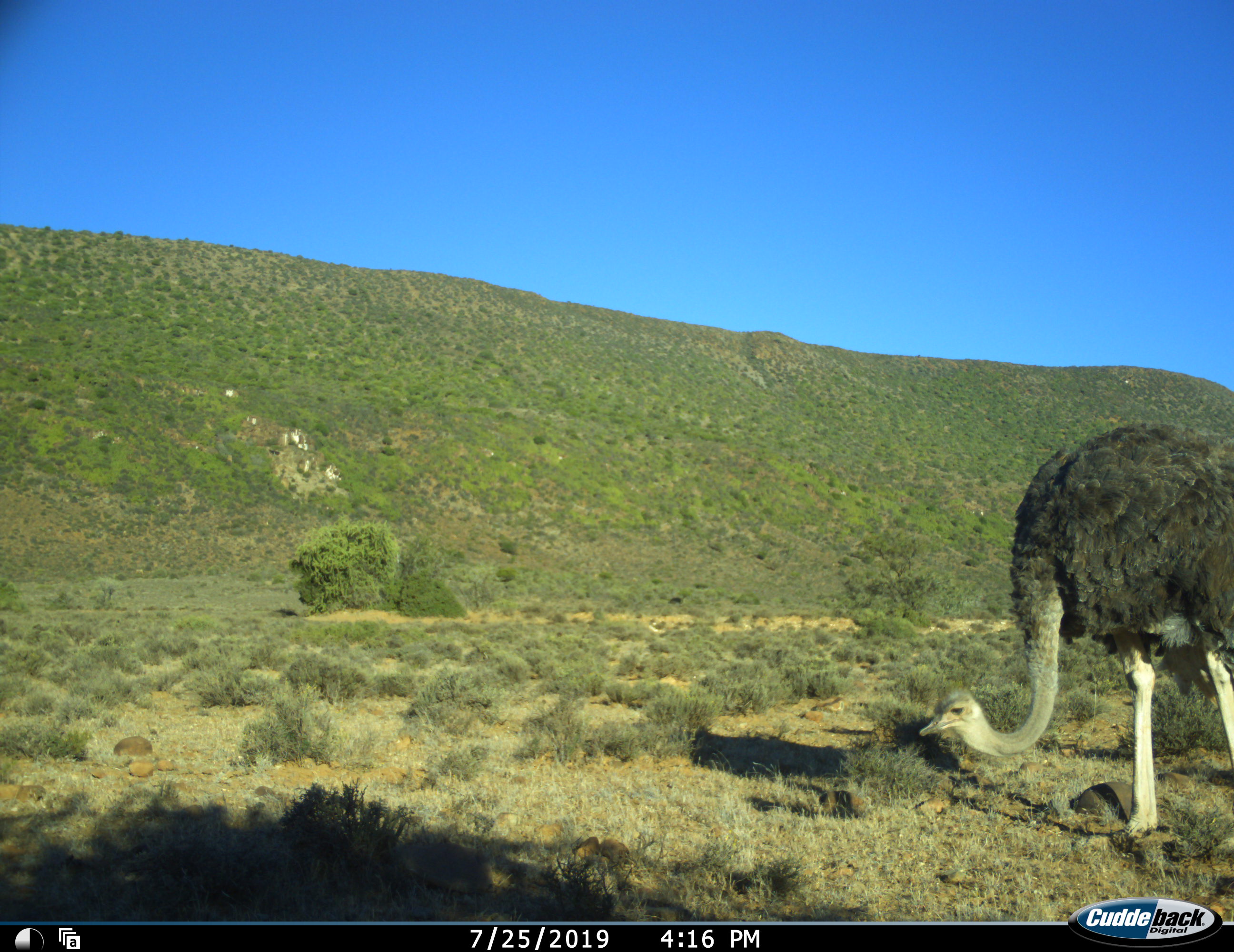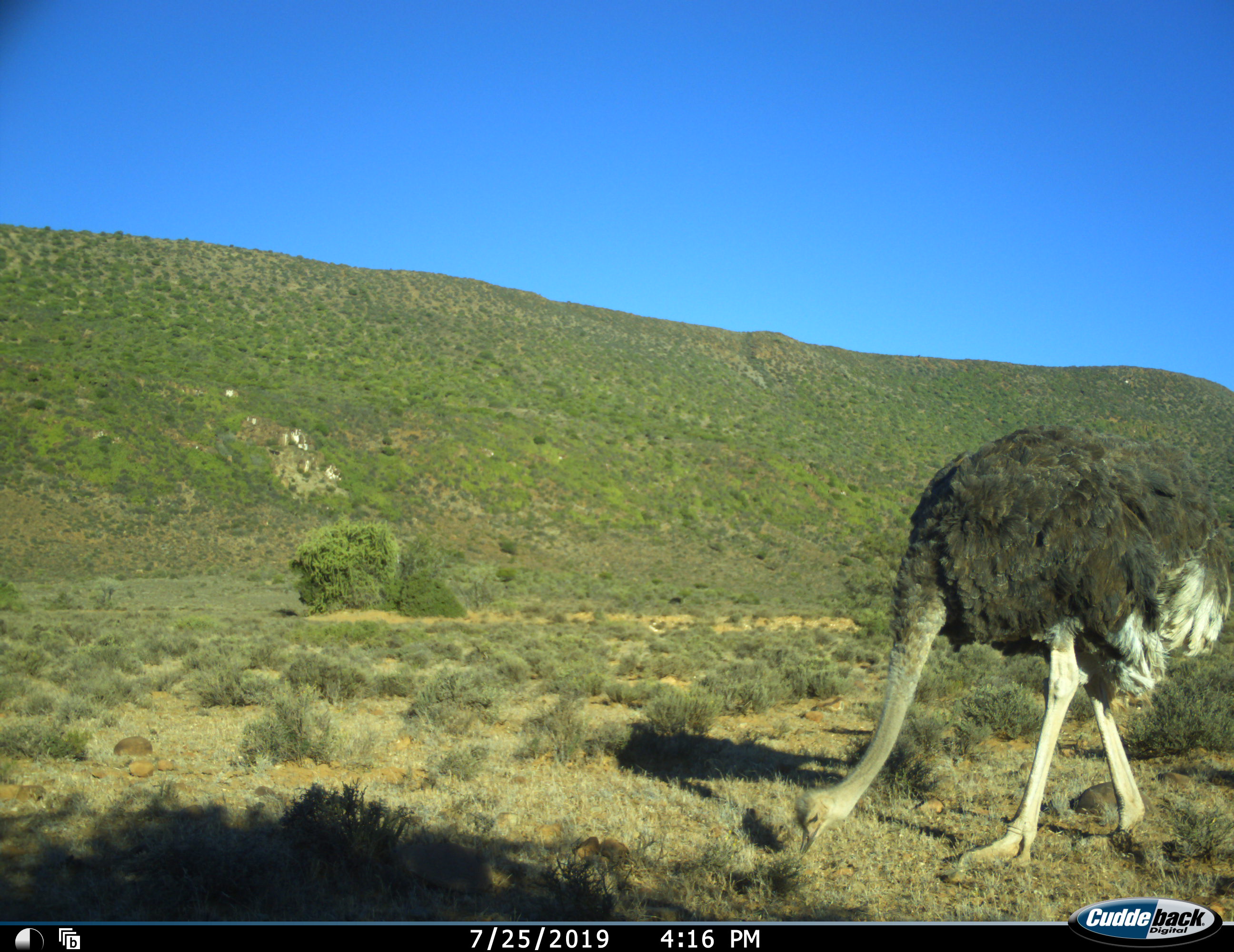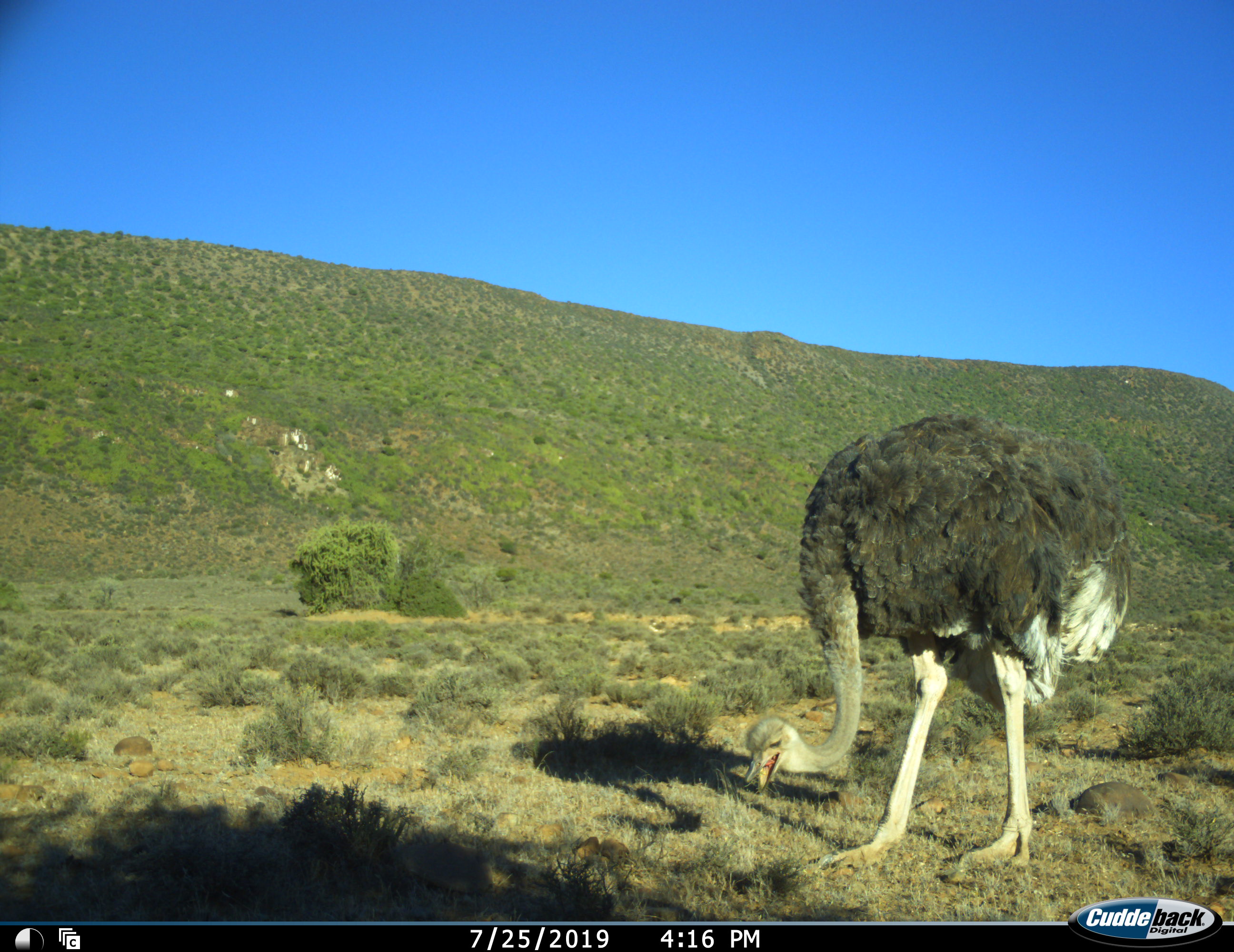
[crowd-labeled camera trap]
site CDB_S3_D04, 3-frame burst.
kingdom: Animalia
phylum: Chordata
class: Aves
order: Struthioniformes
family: Struthionidae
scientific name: Struthionidae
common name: ostrich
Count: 1.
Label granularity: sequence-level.